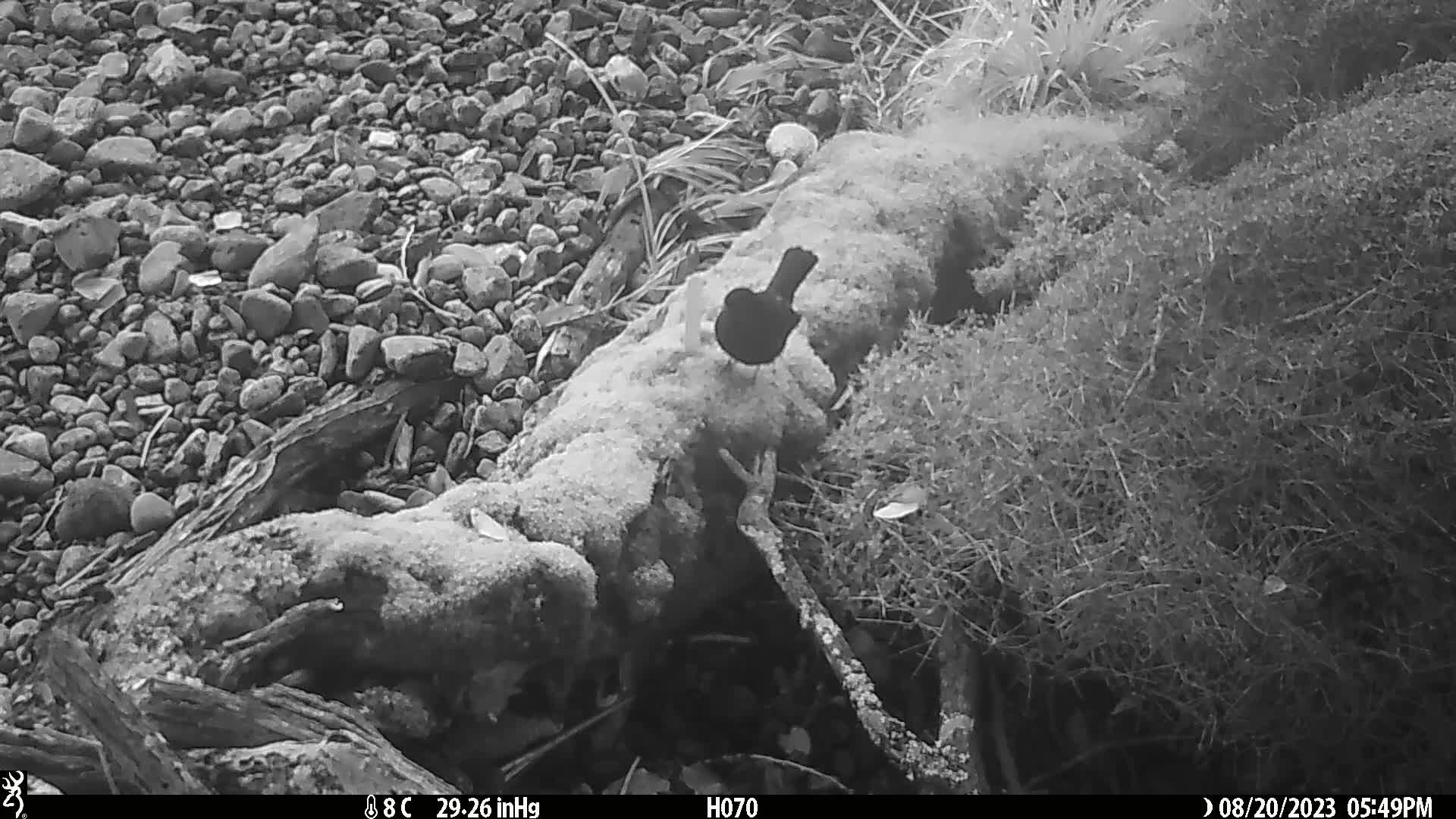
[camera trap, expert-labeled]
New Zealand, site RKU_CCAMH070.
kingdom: Animalia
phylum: Chordata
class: Aves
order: Passeriformes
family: Turdidae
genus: Turdus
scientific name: Turdus merula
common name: eurasian blackbird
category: blackbird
Blackbird (eurasian blackbird) (Turdus merula).